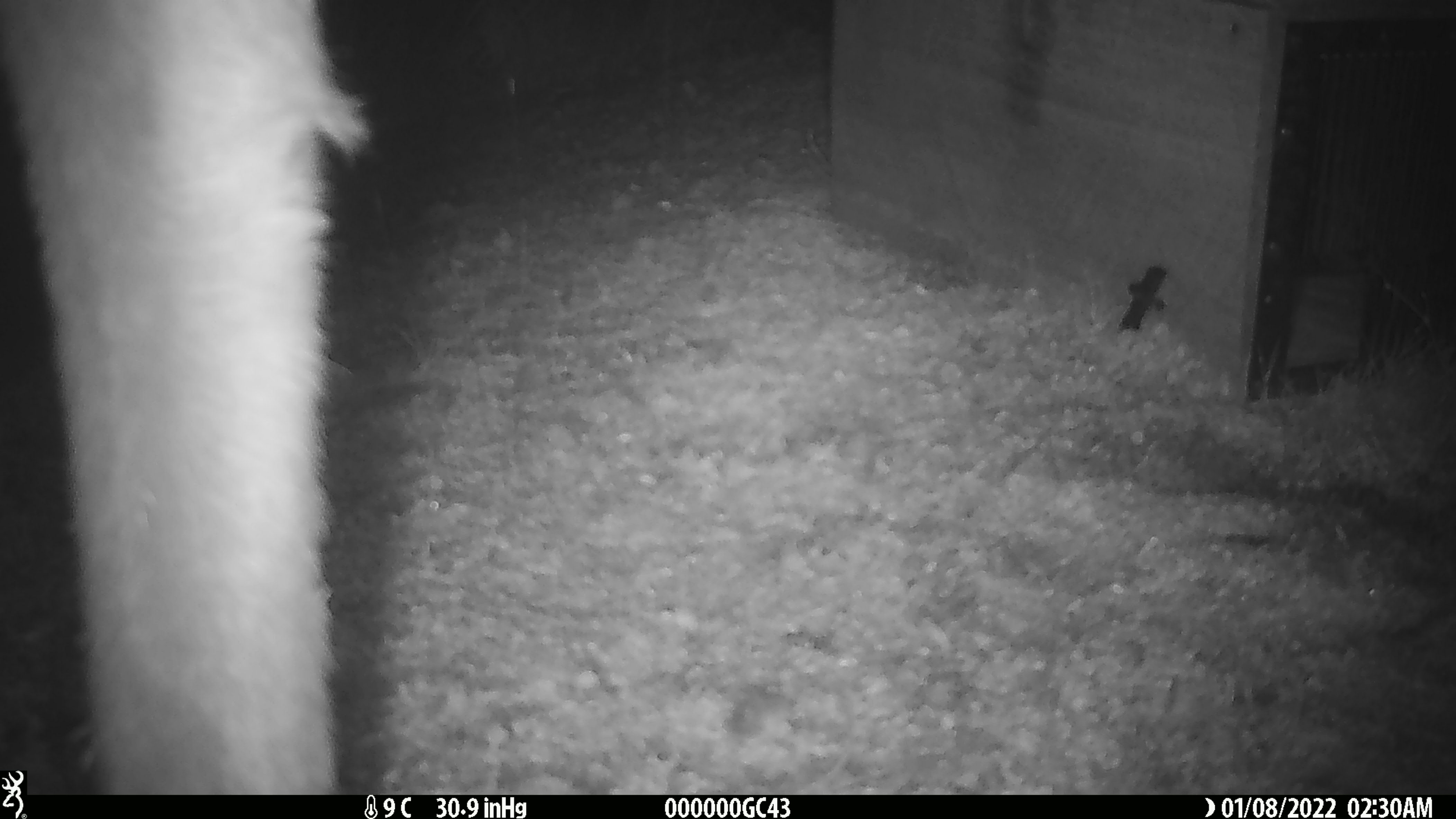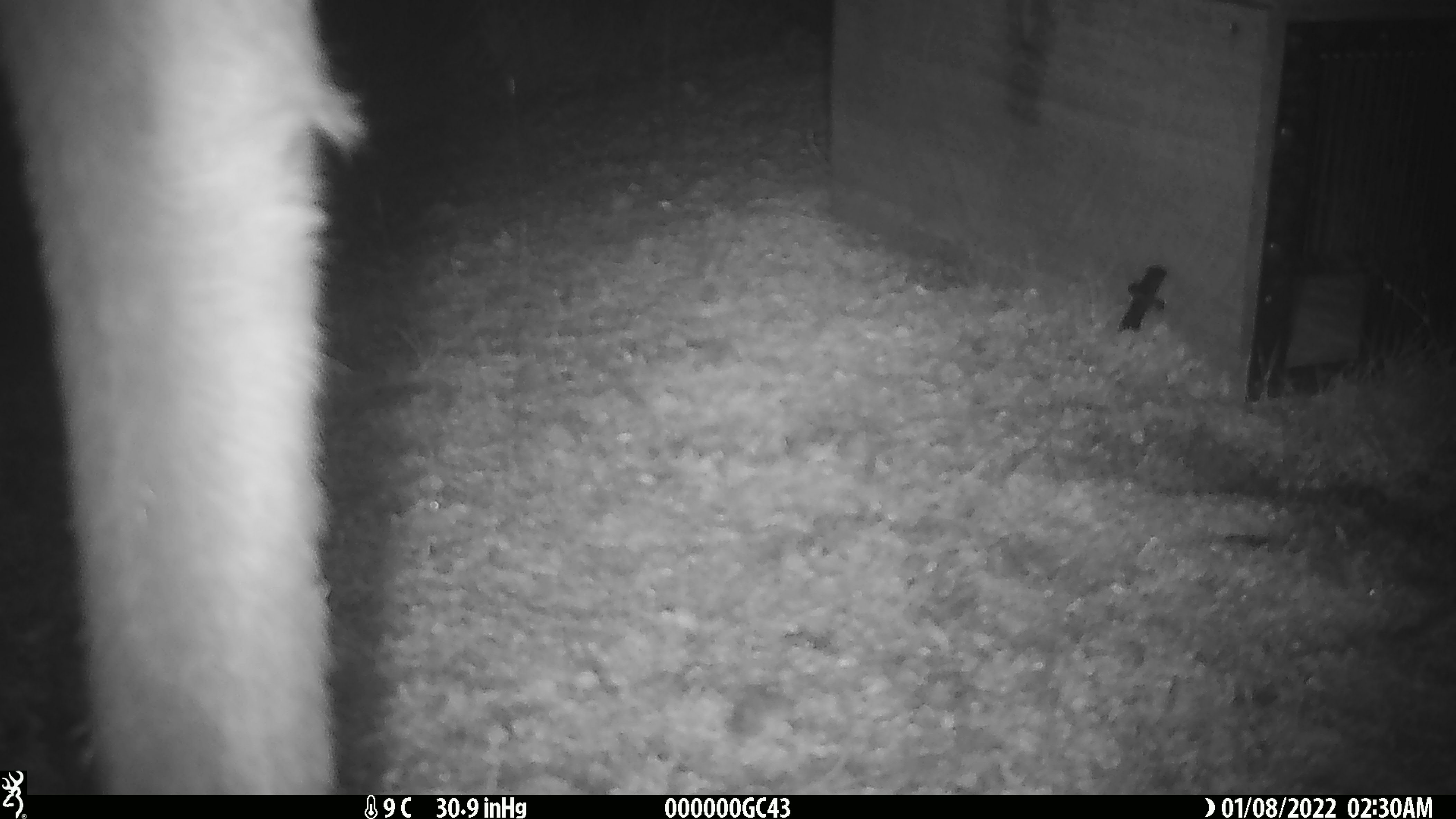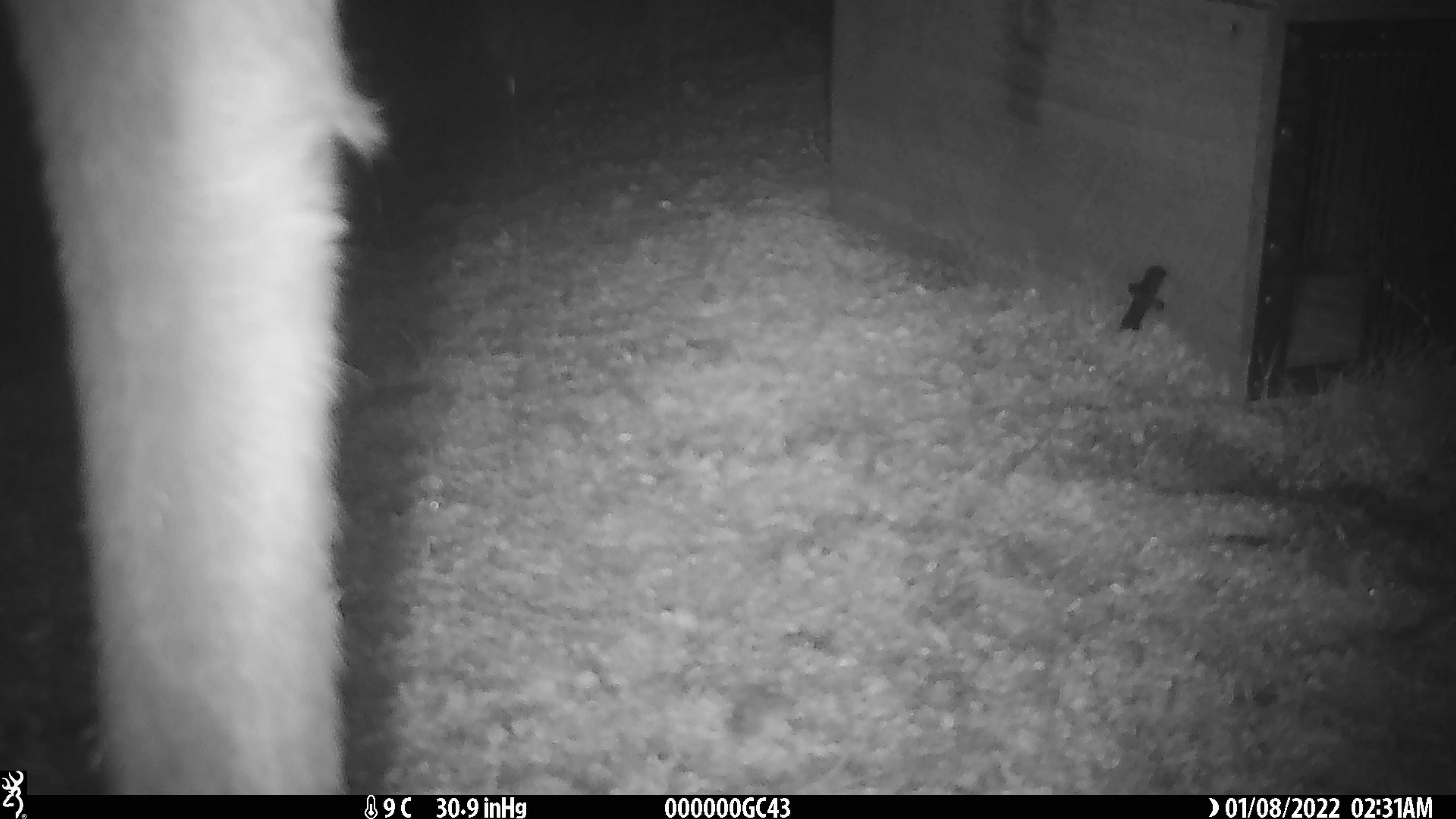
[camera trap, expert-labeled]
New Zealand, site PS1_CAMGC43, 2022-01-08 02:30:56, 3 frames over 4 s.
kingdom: Animalia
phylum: Chordata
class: Mammalia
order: Artiodactyla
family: Cervidae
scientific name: Cervidae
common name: deer